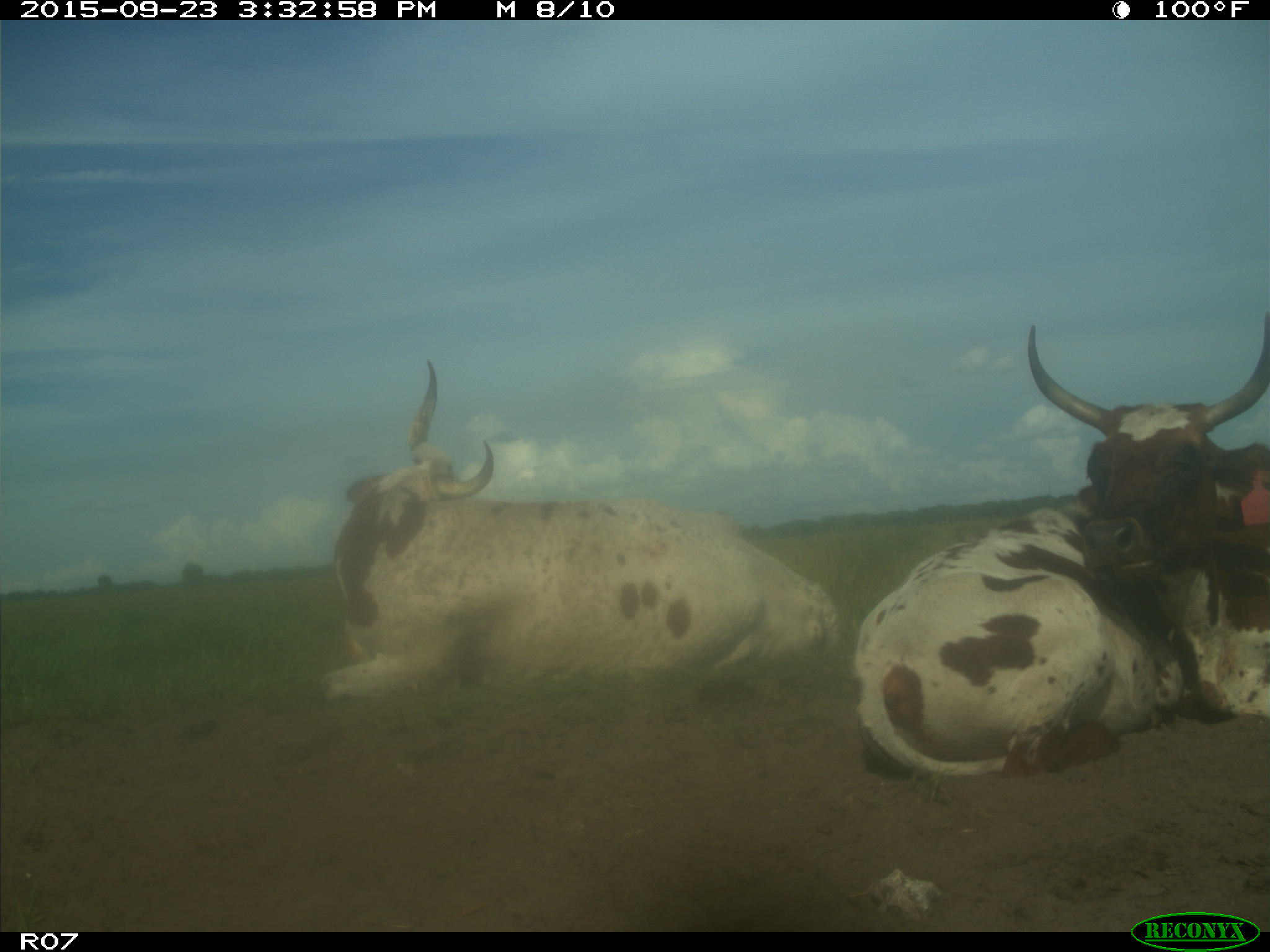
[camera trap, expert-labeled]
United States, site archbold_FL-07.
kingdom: Animalia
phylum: Chordata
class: Mammalia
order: Artiodactyla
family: Bovidae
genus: Bos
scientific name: Bos taurus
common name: domestic cow